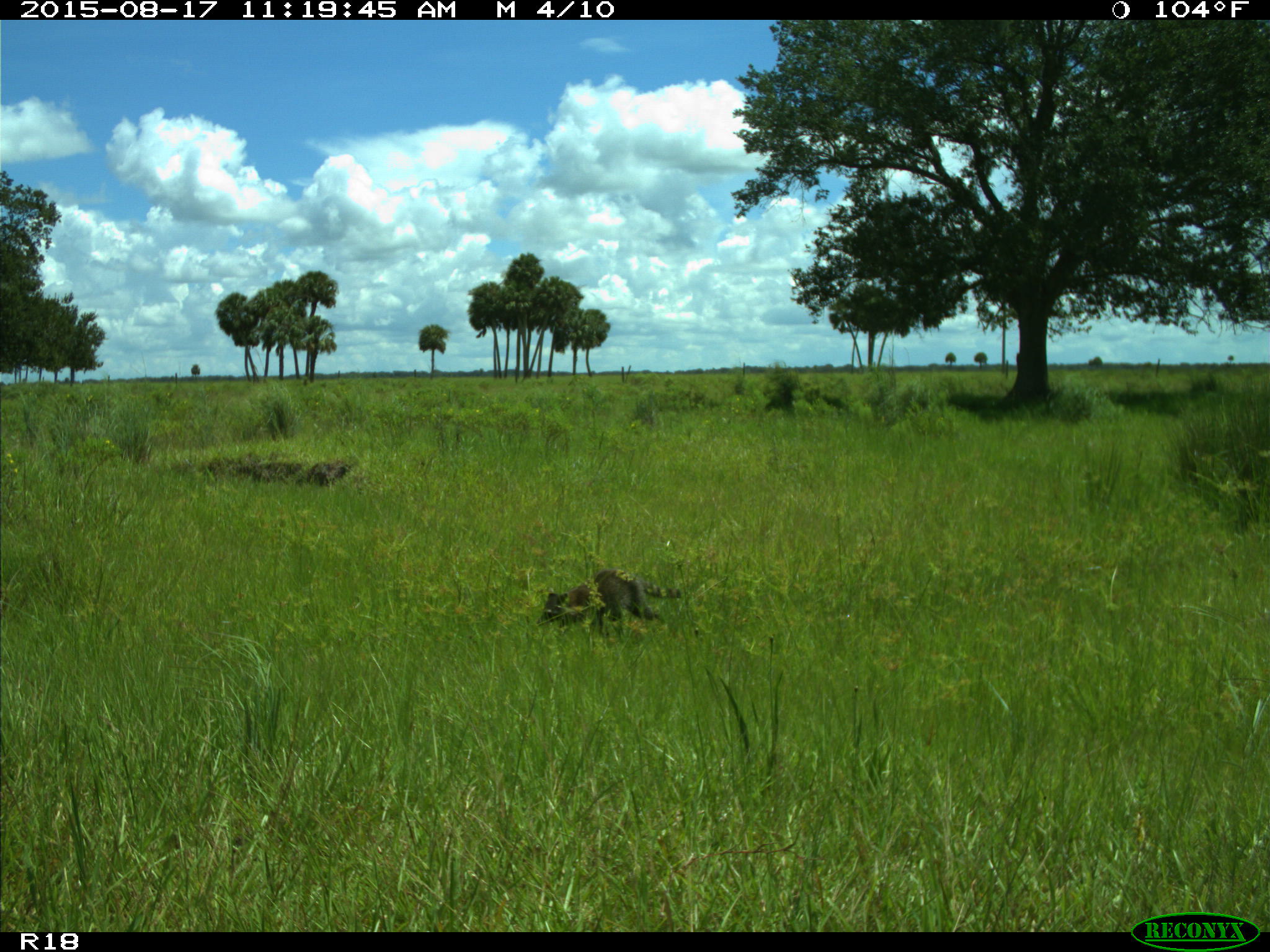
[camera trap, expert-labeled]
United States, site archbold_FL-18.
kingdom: Animalia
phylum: Chordata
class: Mammalia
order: Carnivora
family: Procyonidae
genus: Procyon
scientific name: Procyon lotor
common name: common raccoon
Procyon lotor (common raccoon).